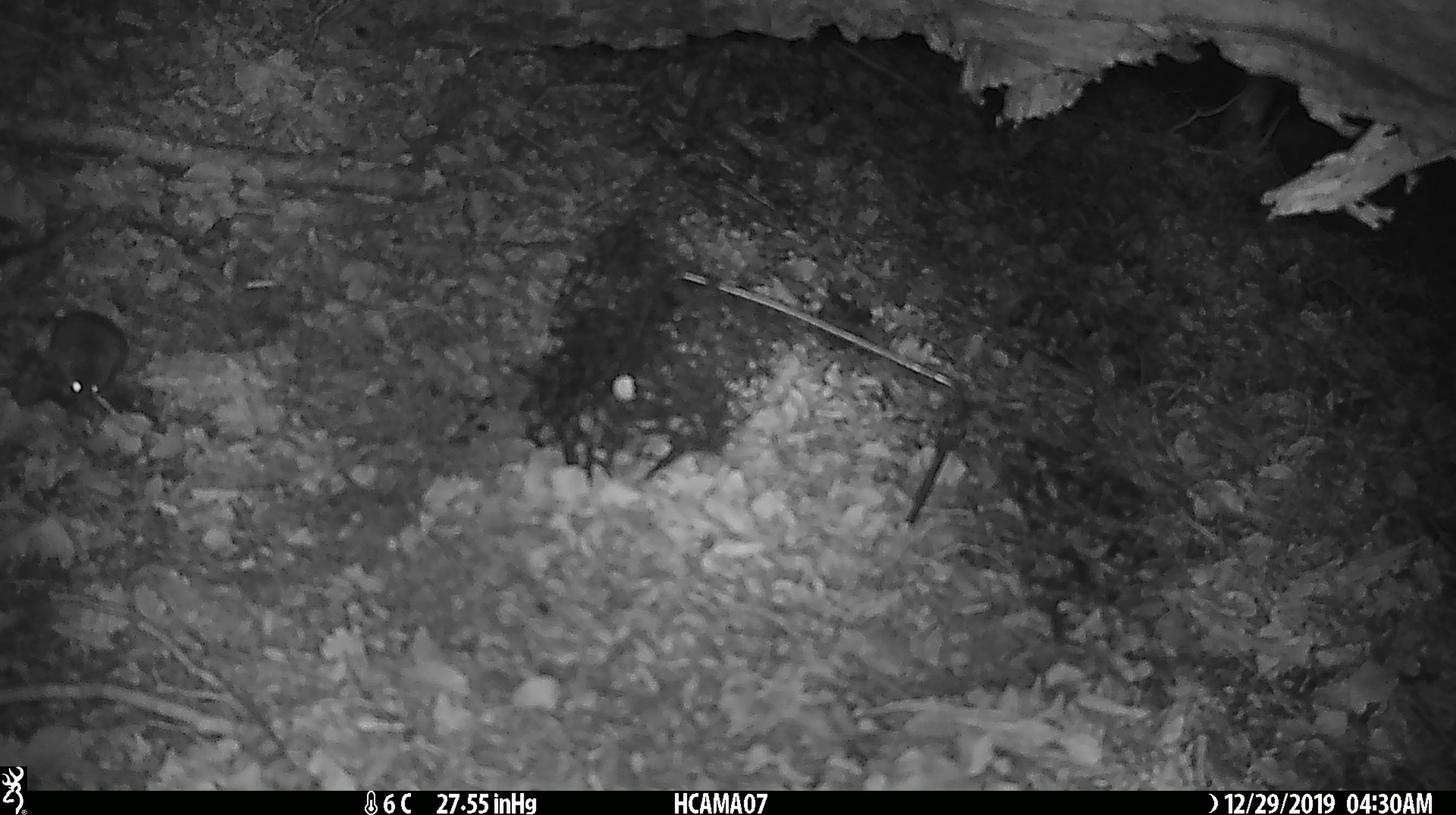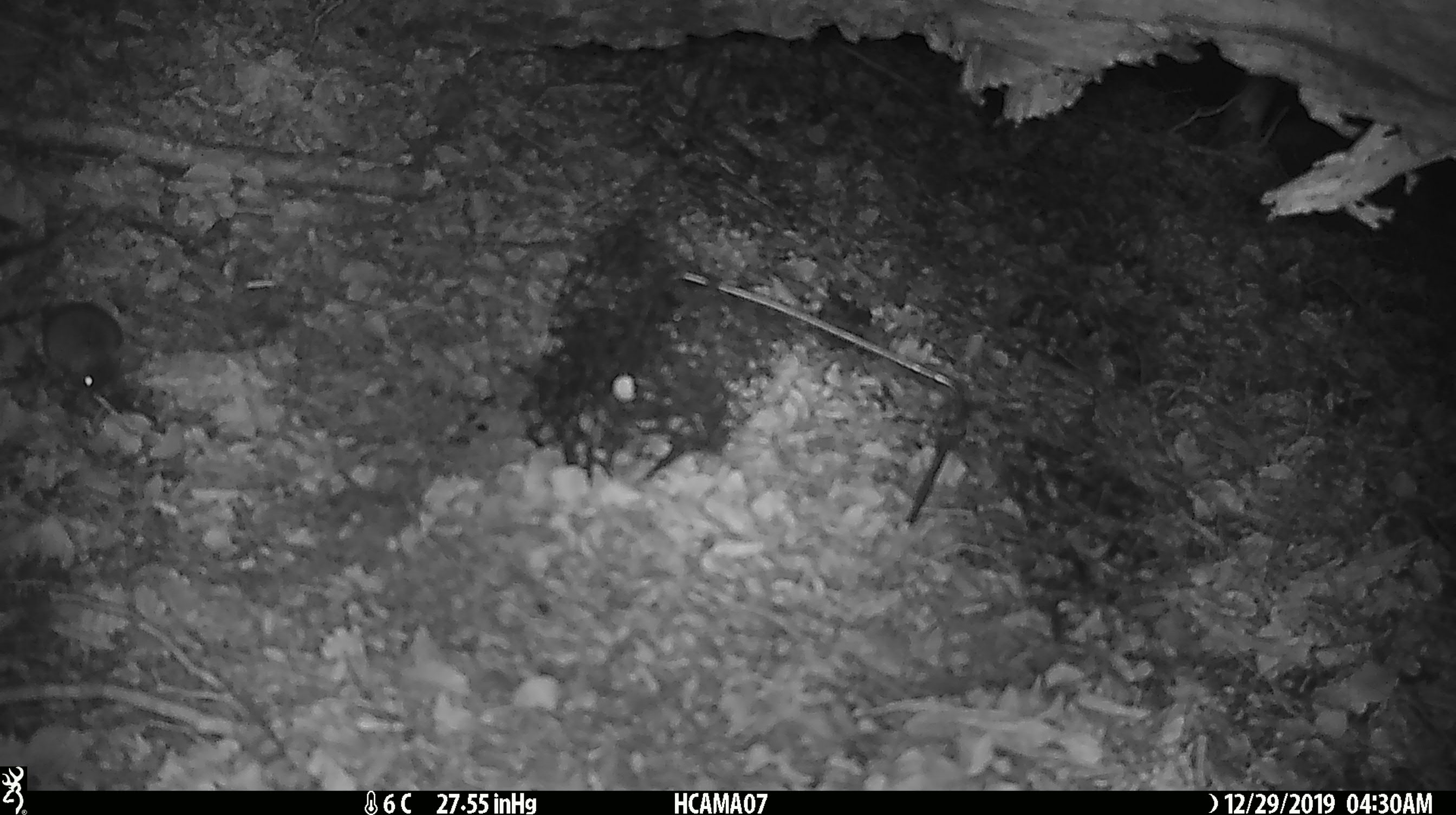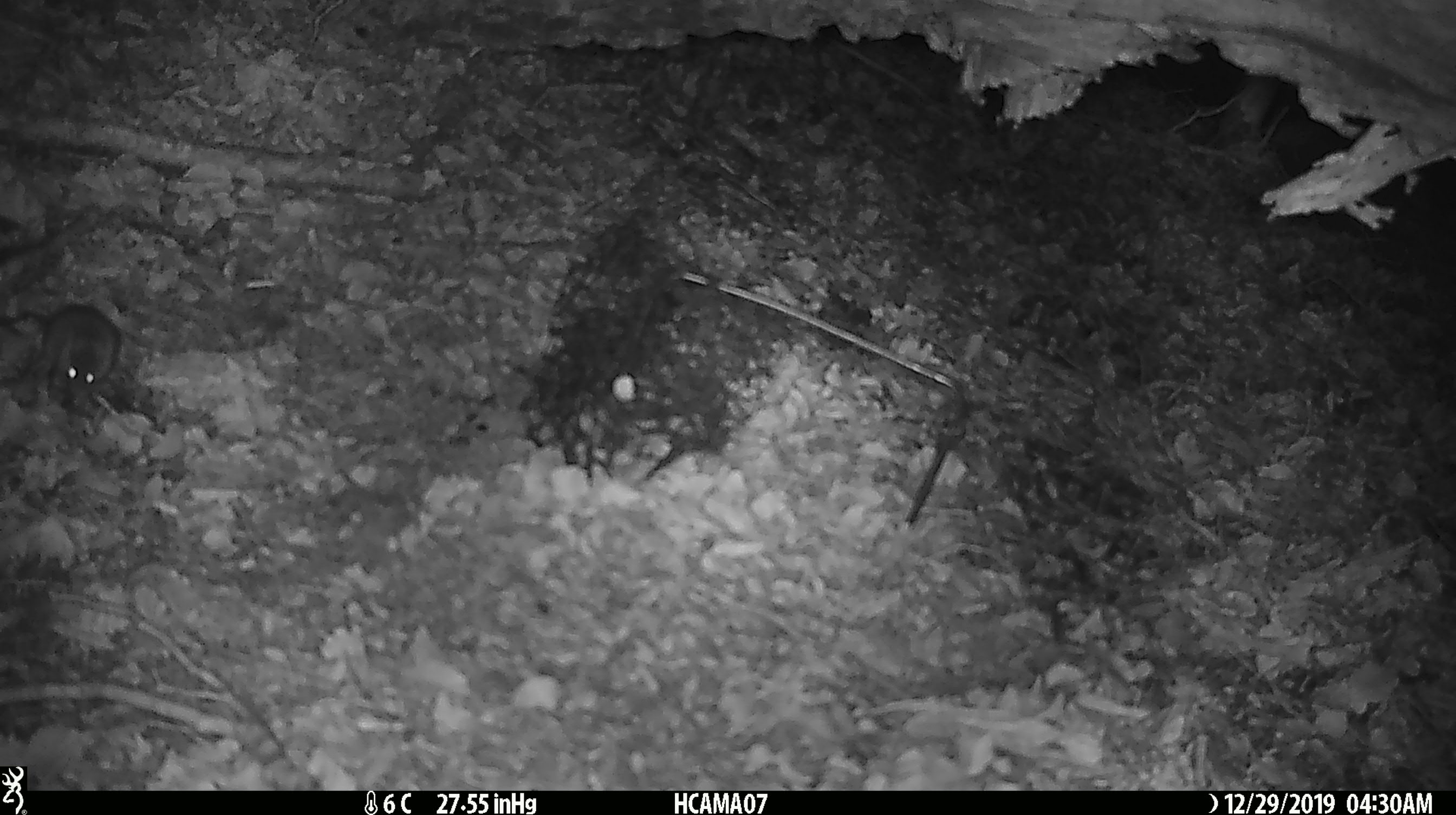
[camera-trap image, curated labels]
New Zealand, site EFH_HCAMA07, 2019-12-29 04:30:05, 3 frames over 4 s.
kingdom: Animalia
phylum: Chordata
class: Mammalia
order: Rodentia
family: Muridae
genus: Mus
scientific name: Mus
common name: mouse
Mouse (Mus).